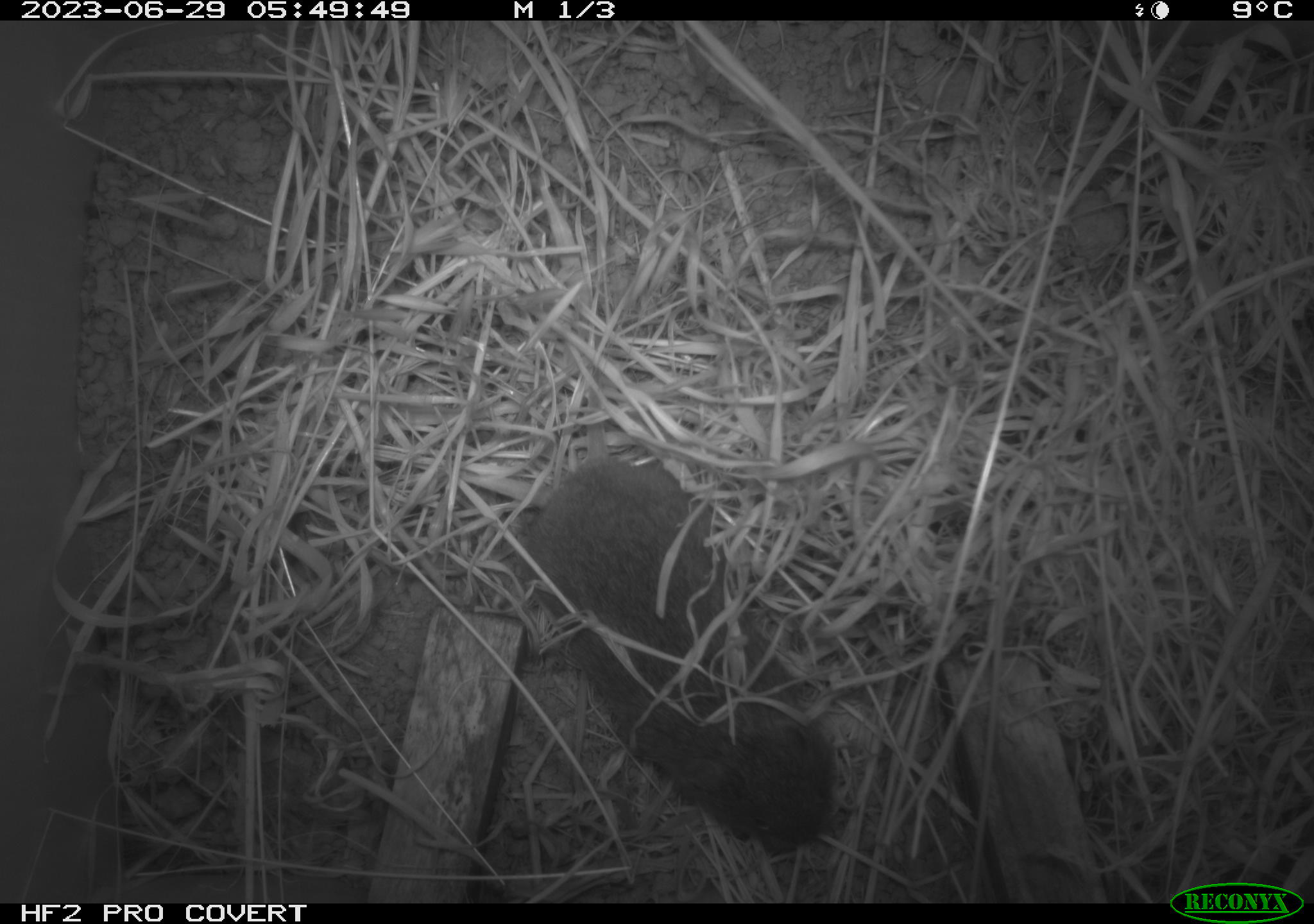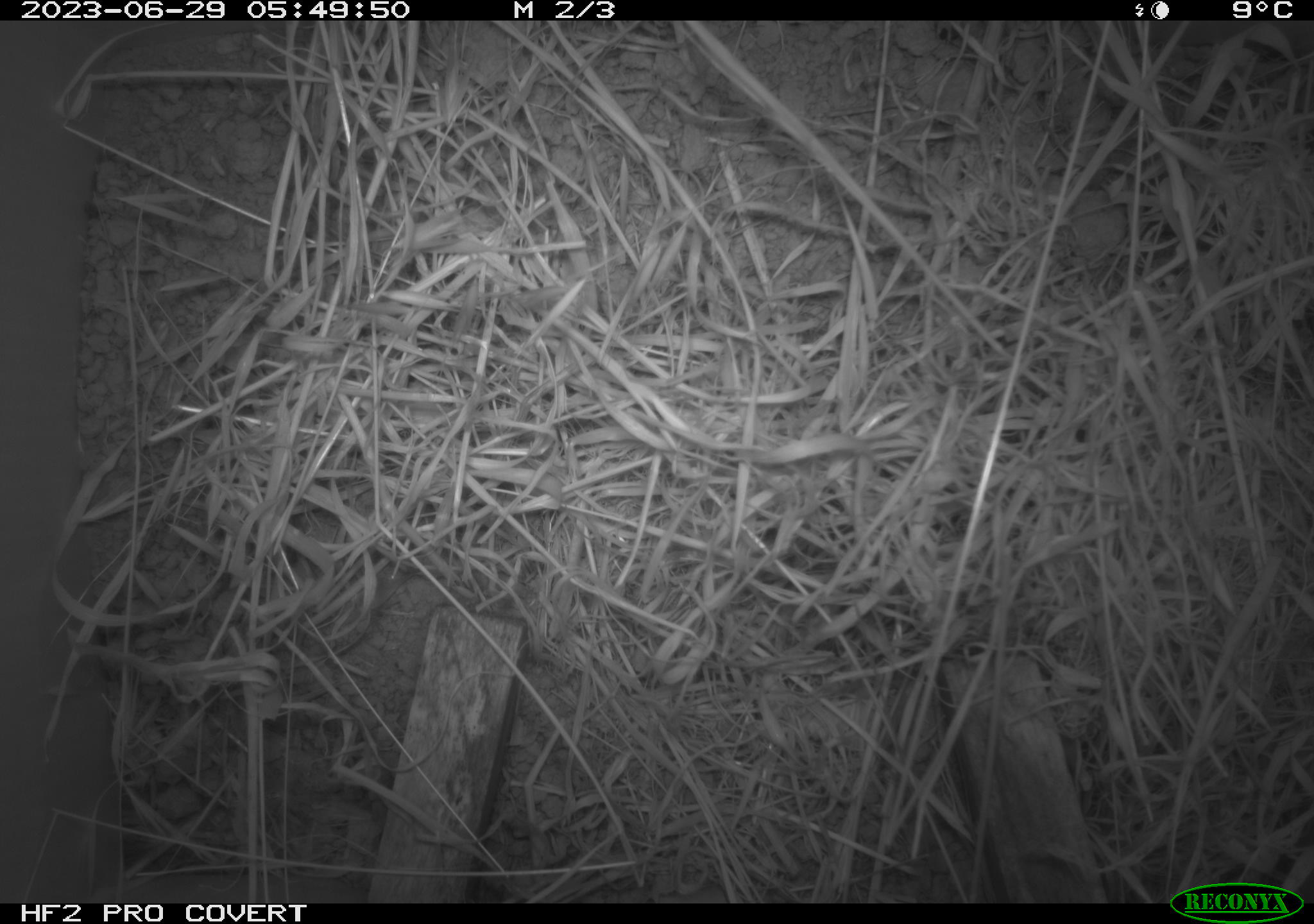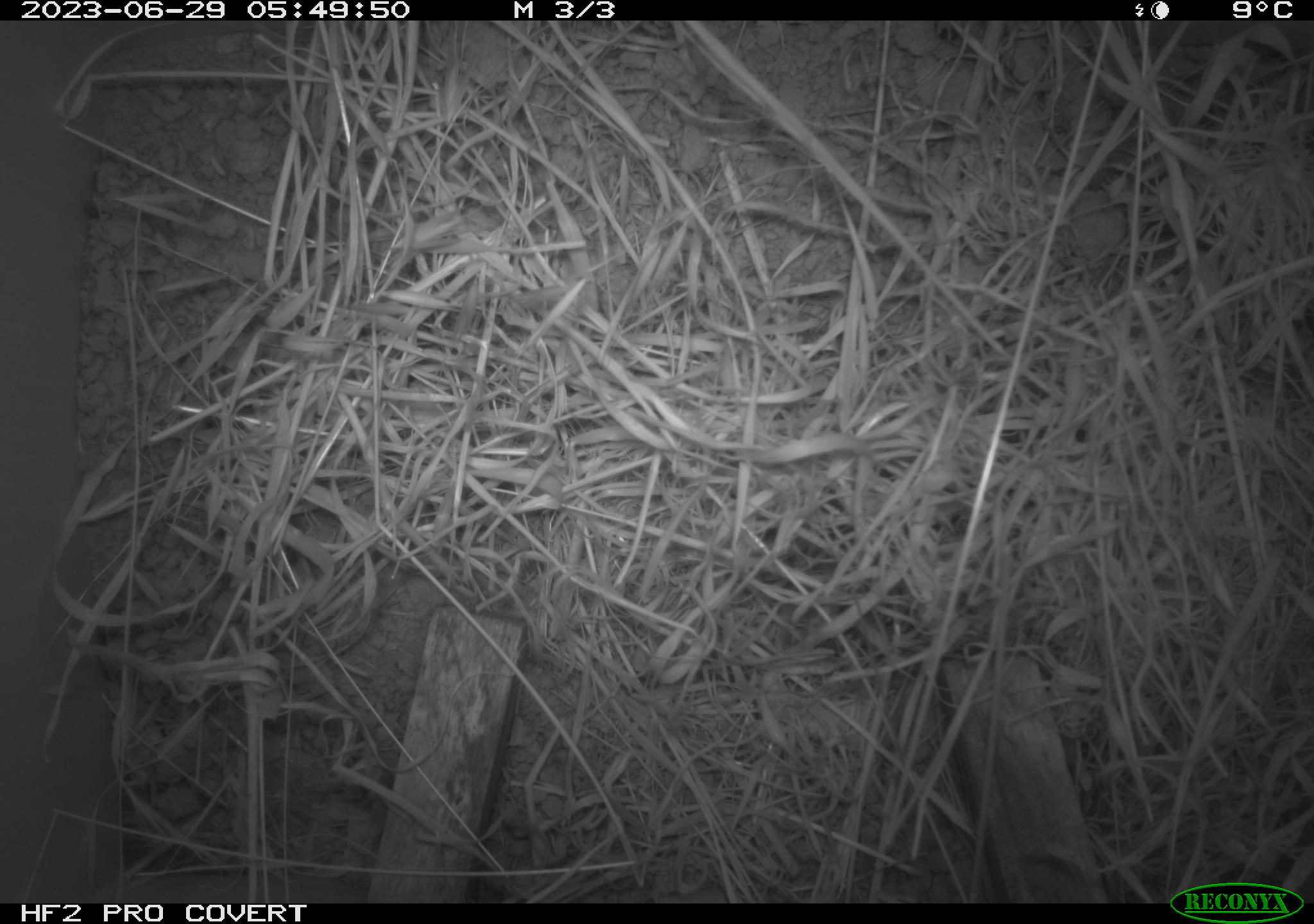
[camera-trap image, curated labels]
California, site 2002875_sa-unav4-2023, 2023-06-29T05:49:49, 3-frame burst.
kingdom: Animalia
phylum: Chordata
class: Mammalia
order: Rodentia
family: Cricetidae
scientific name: Arvicolinae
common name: voles, lemmings, and muskrats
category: arvicolinae subfamily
Arvicolinae subfamily (voles, lemmings, and muskrats) (Arvicolinae).